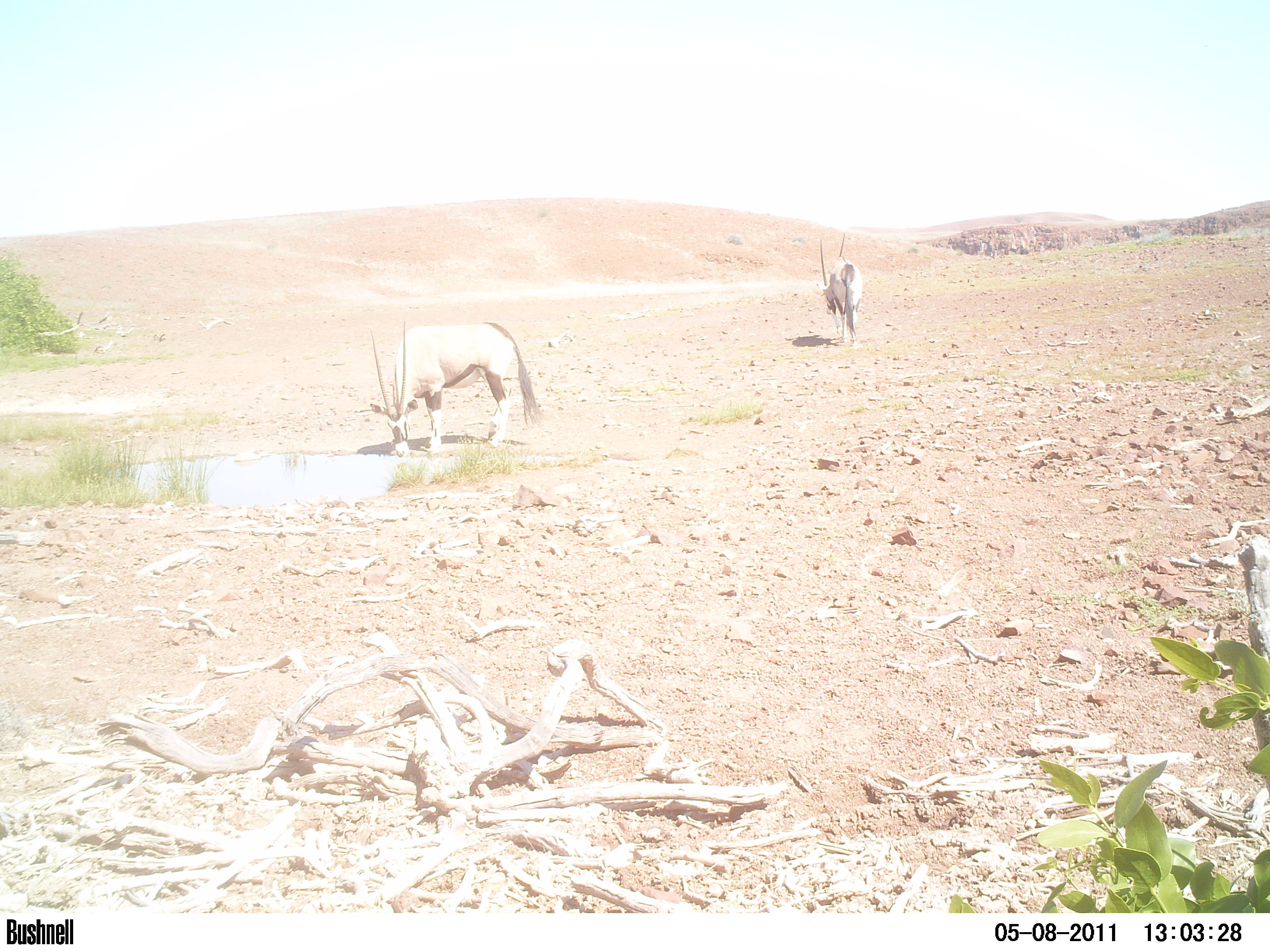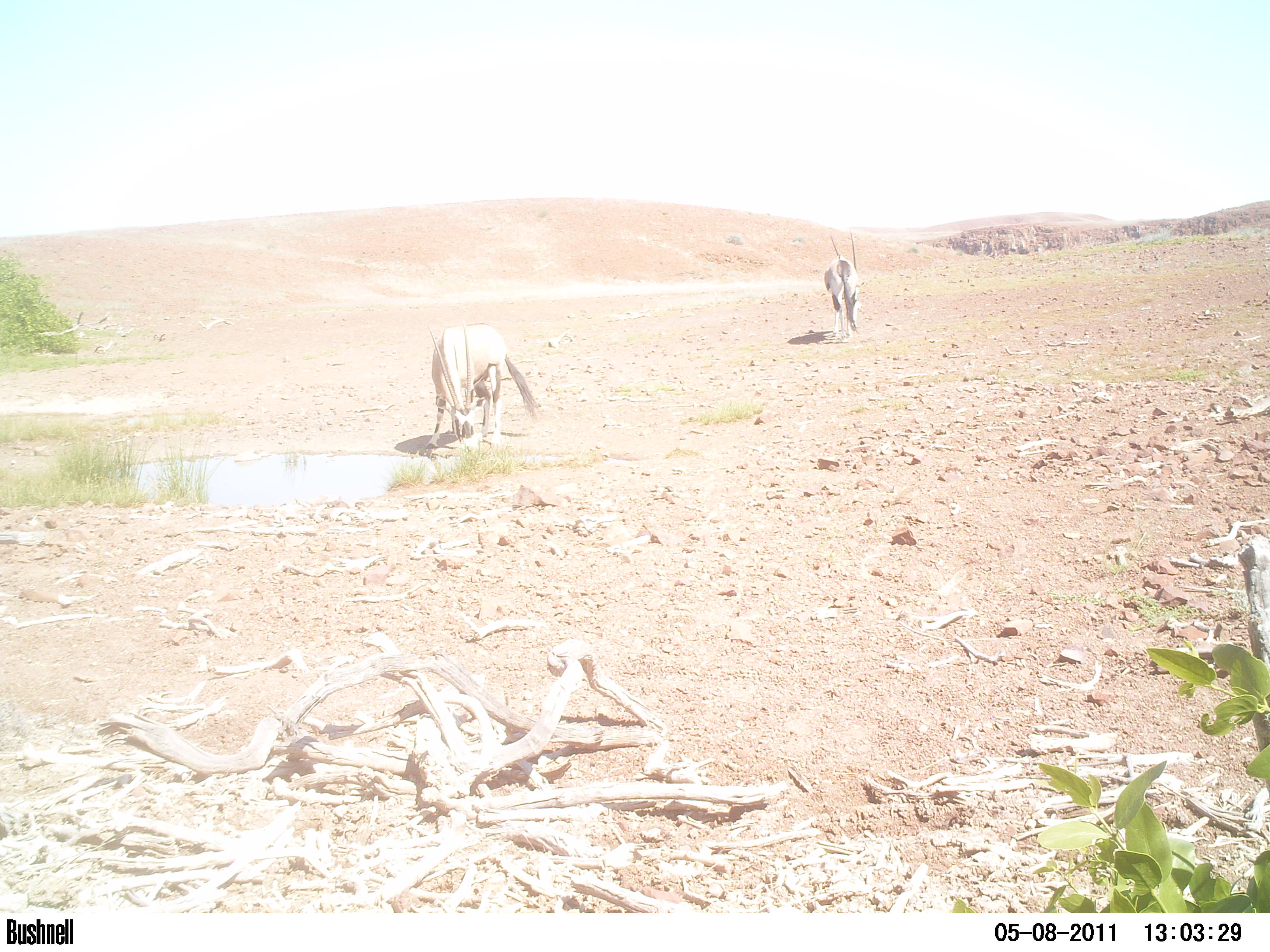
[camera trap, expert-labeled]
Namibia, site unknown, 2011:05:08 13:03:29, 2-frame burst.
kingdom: Animalia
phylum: Chordata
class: Mammalia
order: Artiodactyla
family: Bovidae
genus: Oryx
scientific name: Oryx gazella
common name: gemsbok